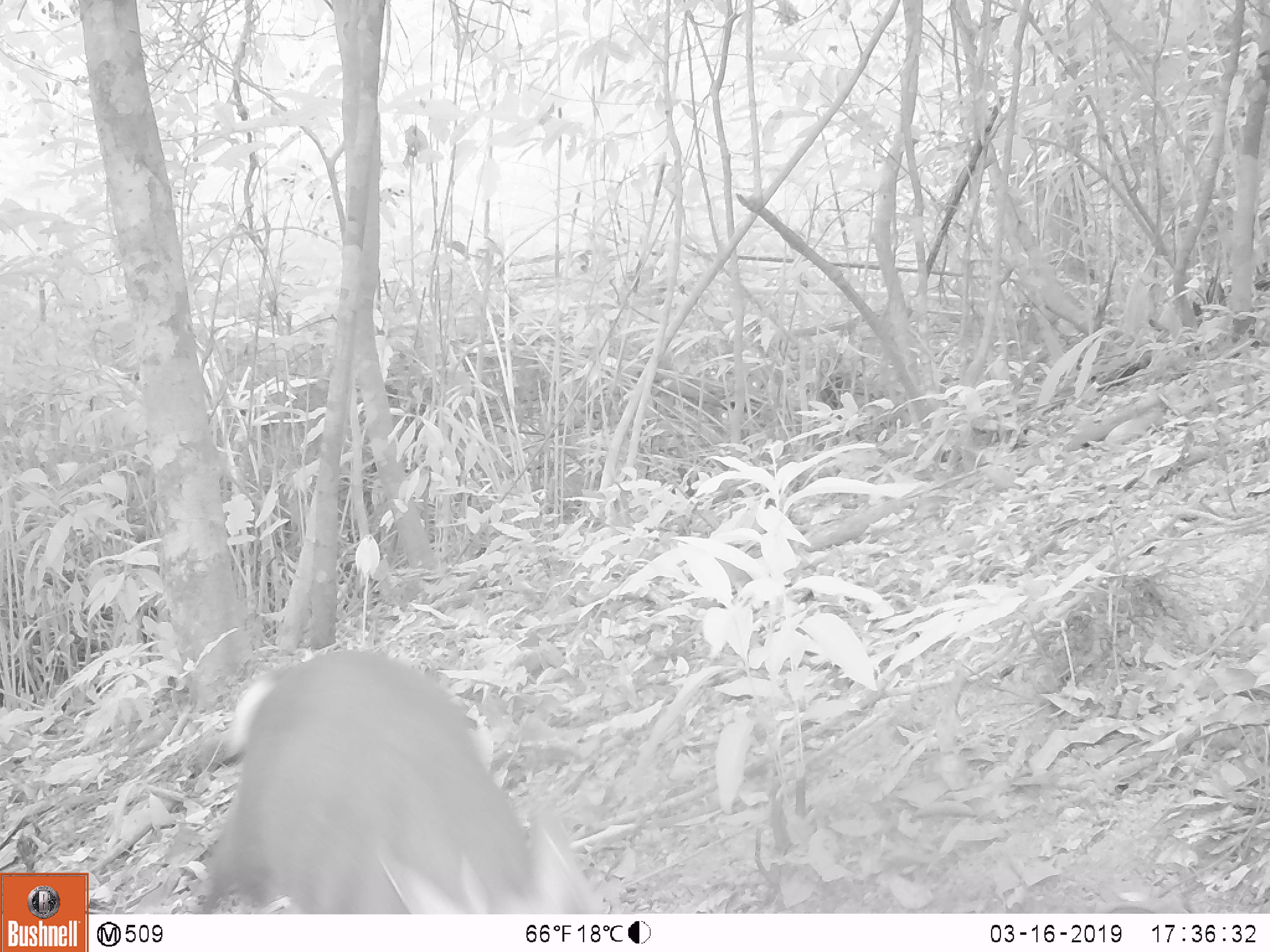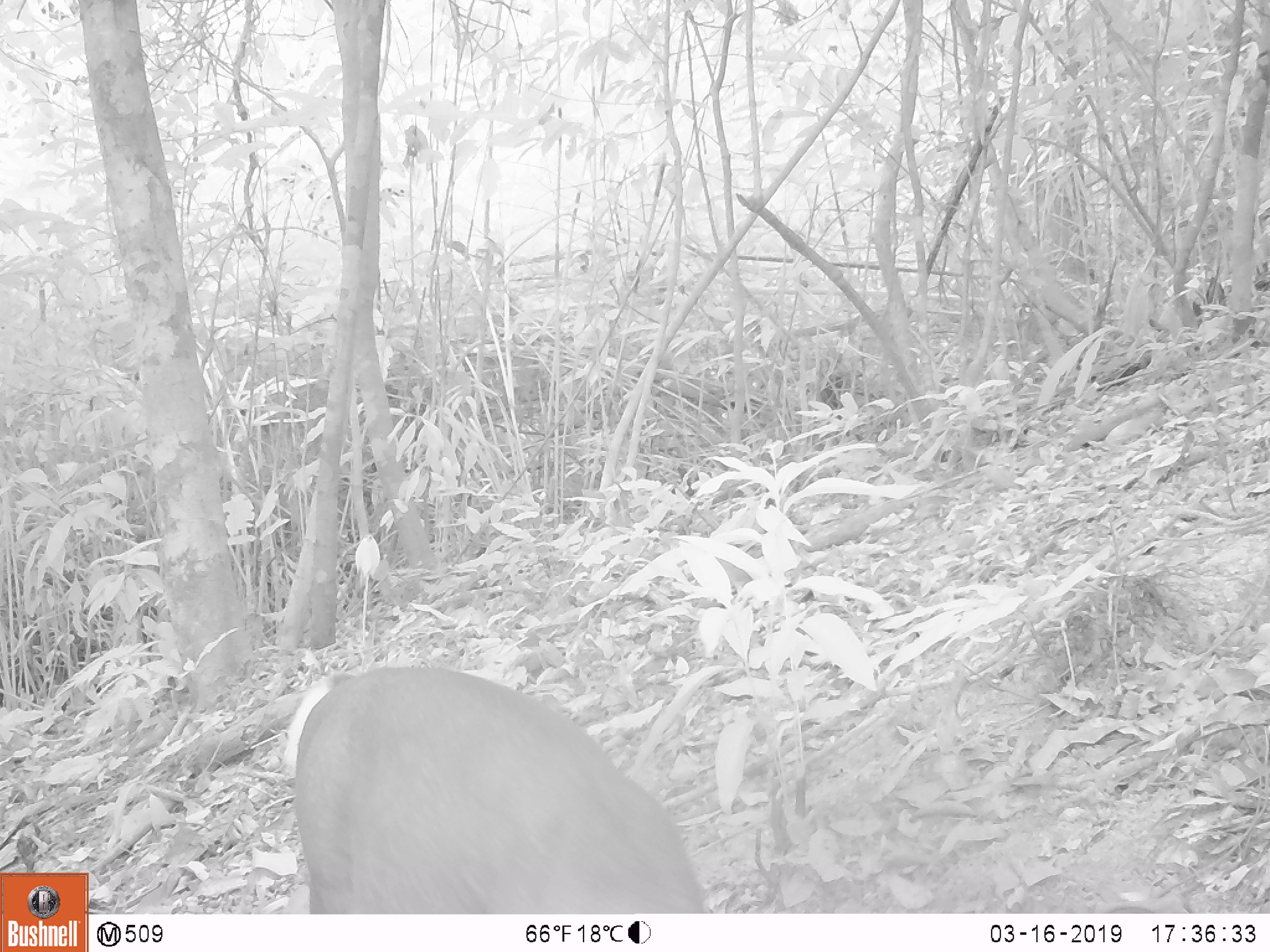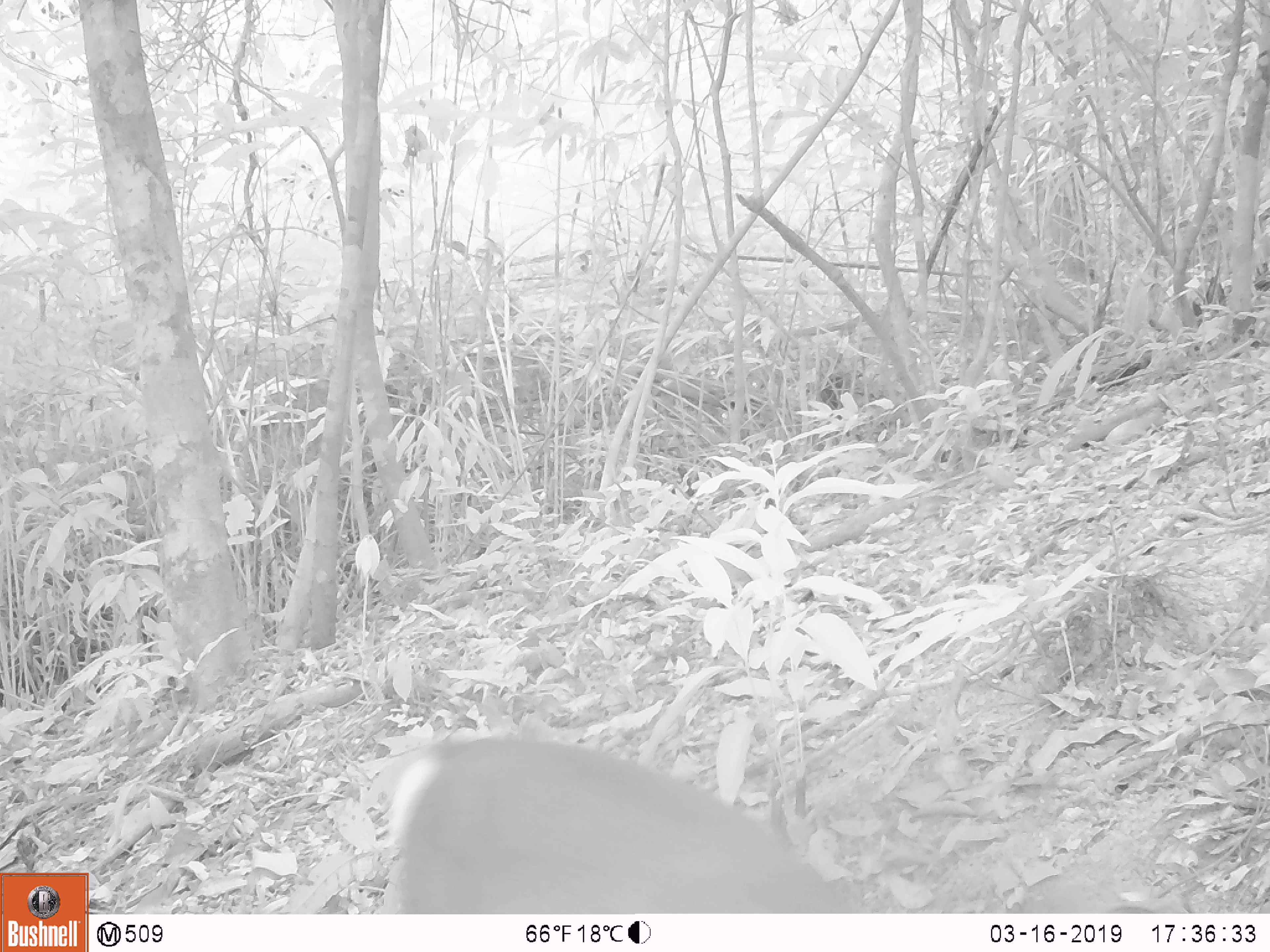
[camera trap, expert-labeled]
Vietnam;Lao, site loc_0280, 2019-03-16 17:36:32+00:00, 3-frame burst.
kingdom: Animalia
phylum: Chordata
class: Mammalia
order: Artiodactyla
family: Cervidae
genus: Muntiacus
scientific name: Muntiacus rooseveltorum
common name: roosevelt's muntjac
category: roosevelts muntjac group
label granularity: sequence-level